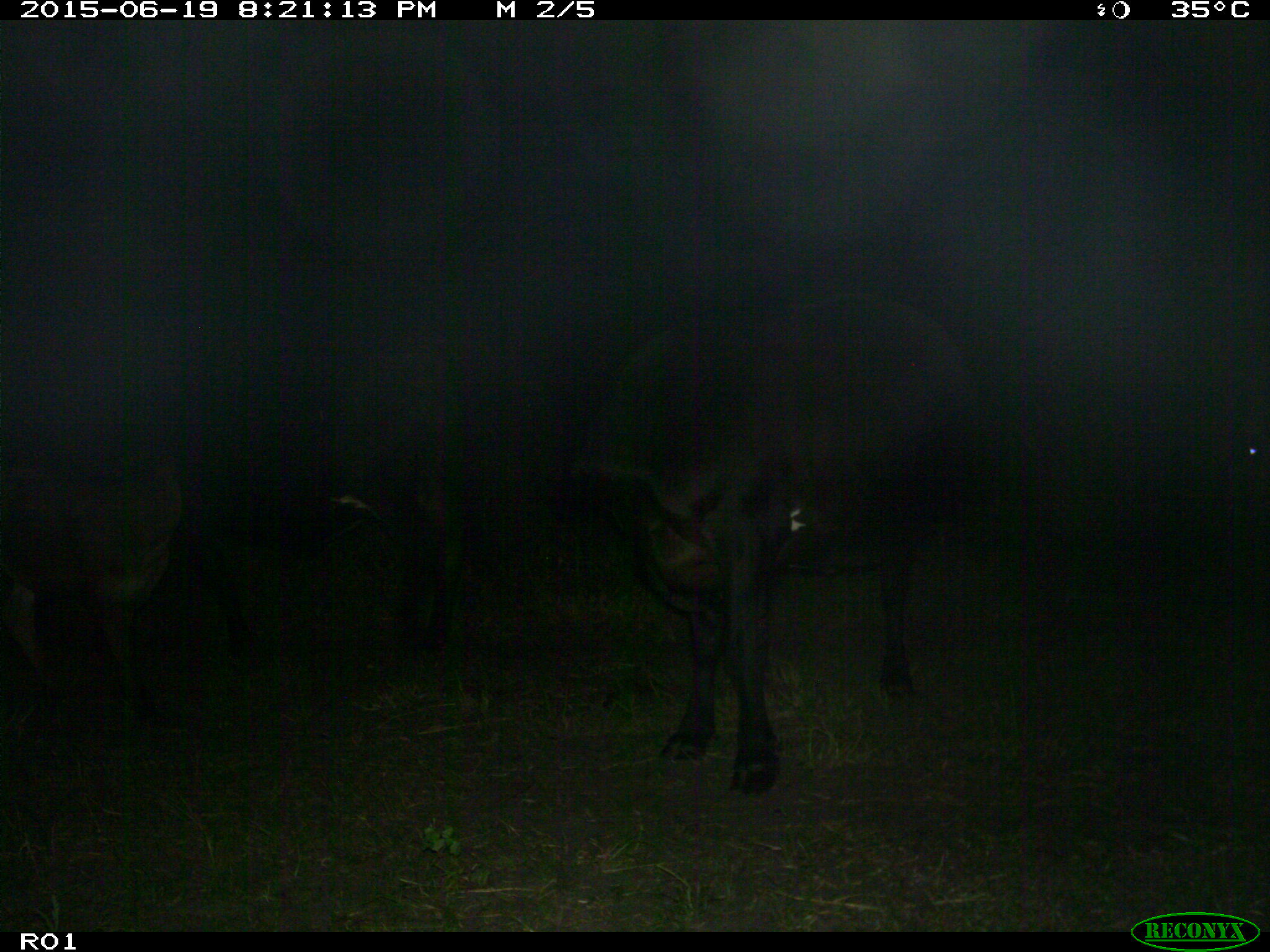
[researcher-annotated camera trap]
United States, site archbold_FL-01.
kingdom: Animalia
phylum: Chordata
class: Mammalia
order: Artiodactyla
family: Bovidae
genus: Bos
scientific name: Bos taurus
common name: domestic cow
Bos taurus (domestic cow).